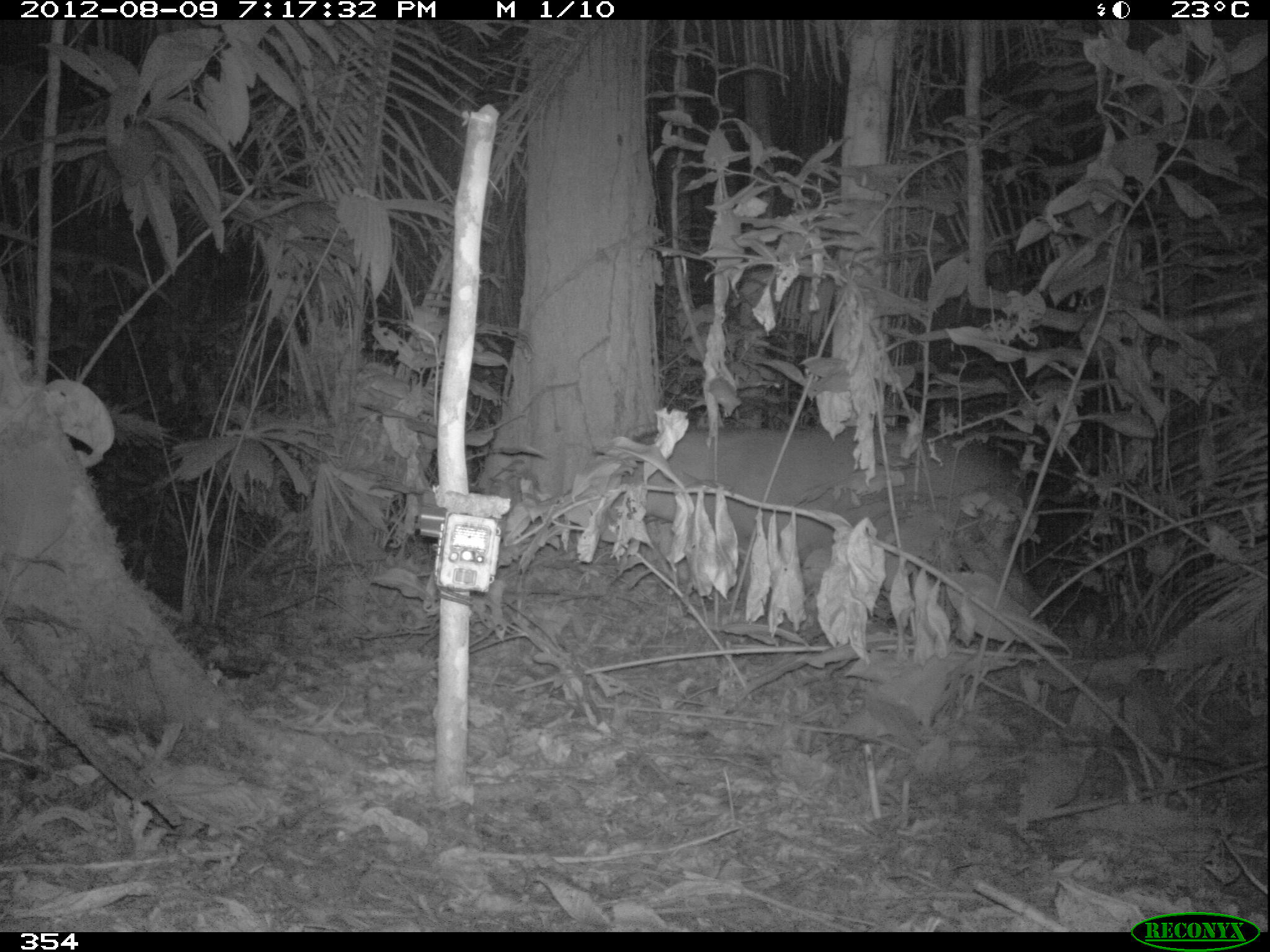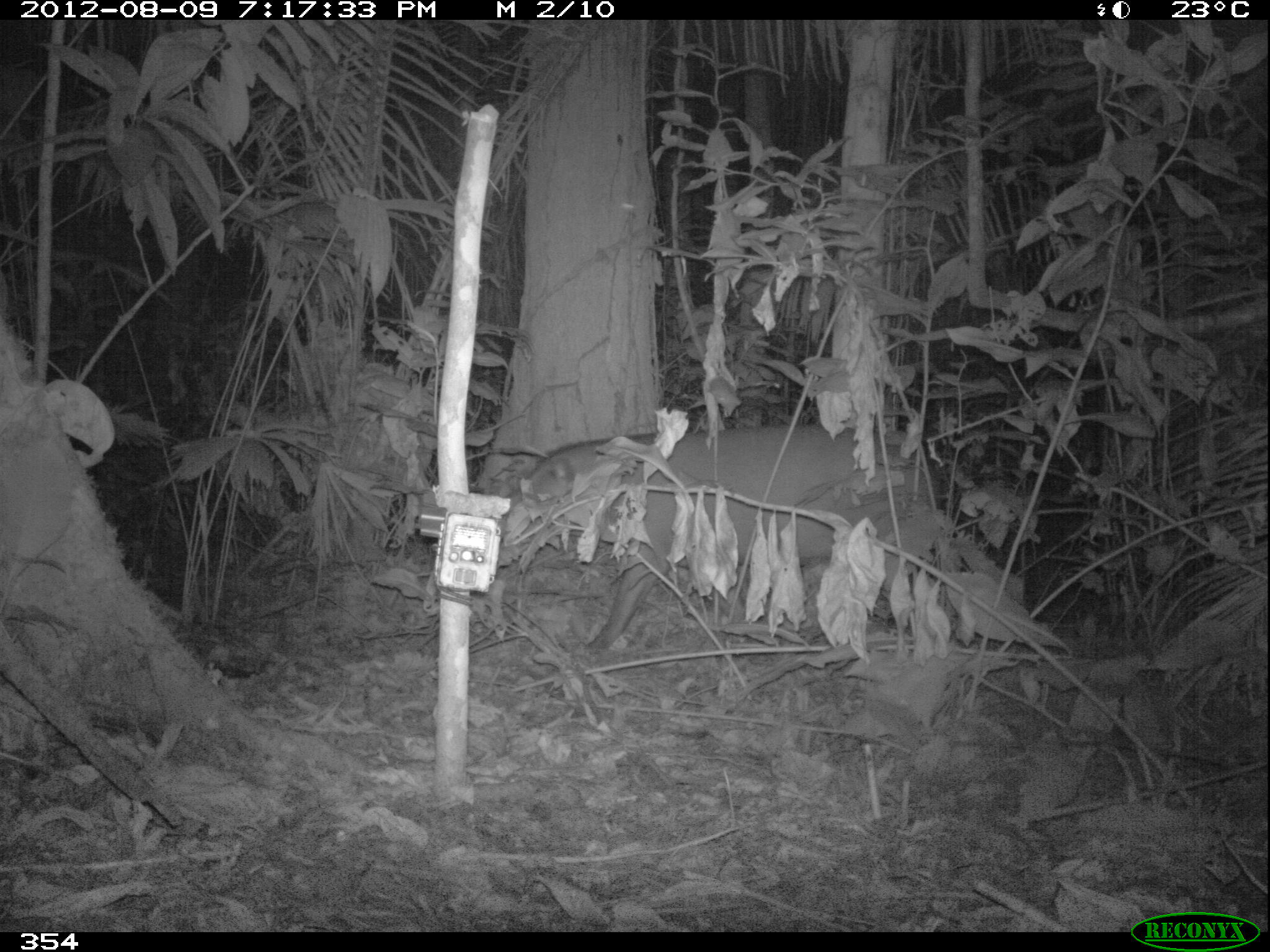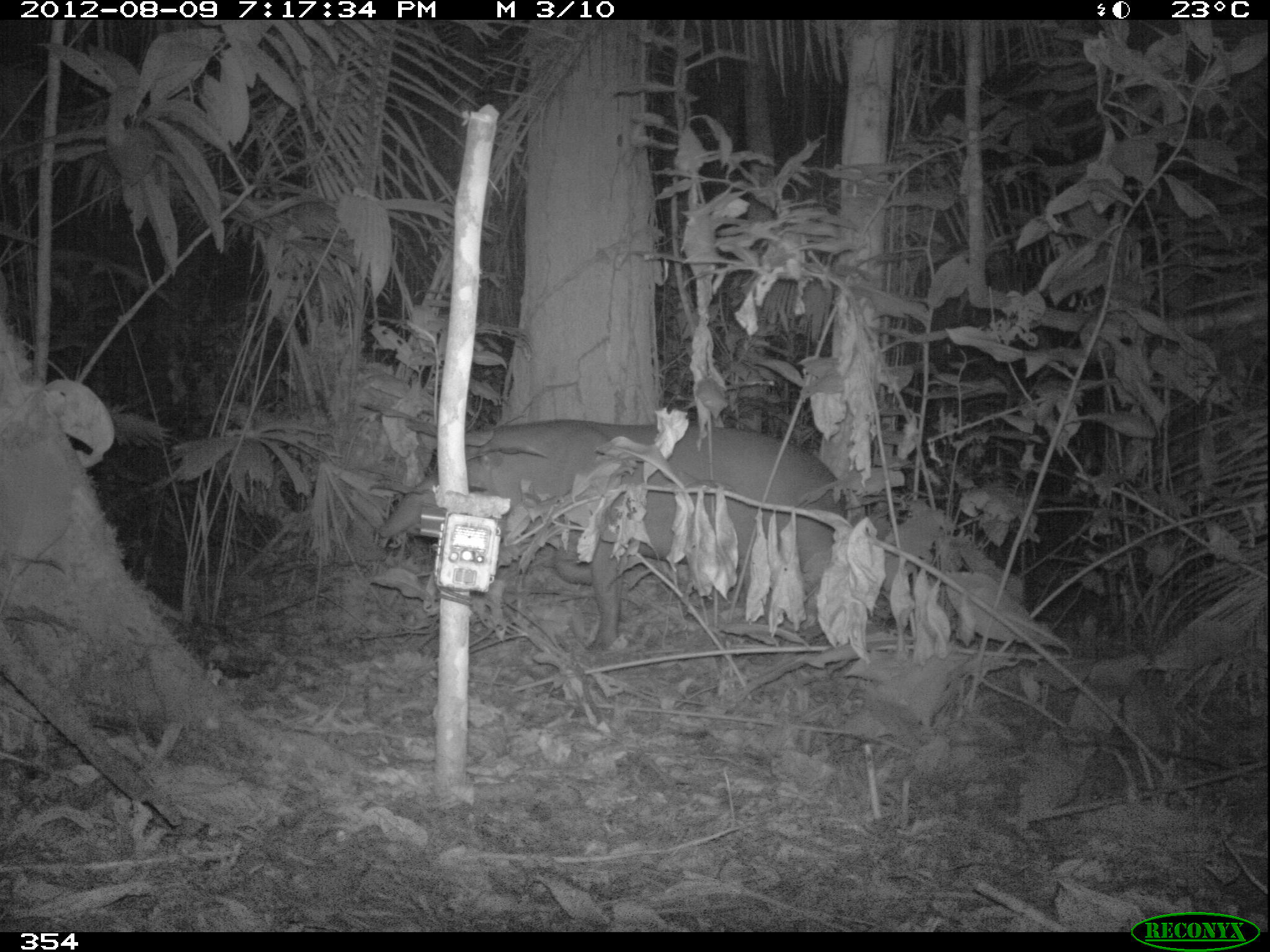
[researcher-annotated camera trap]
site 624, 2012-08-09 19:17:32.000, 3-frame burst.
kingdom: Animalia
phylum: Chordata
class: Mammalia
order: Perissodactyla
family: Tapiridae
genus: Tapirus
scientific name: Tapirus terrestris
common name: south american tapir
Tapirus terrestris (south american tapir).